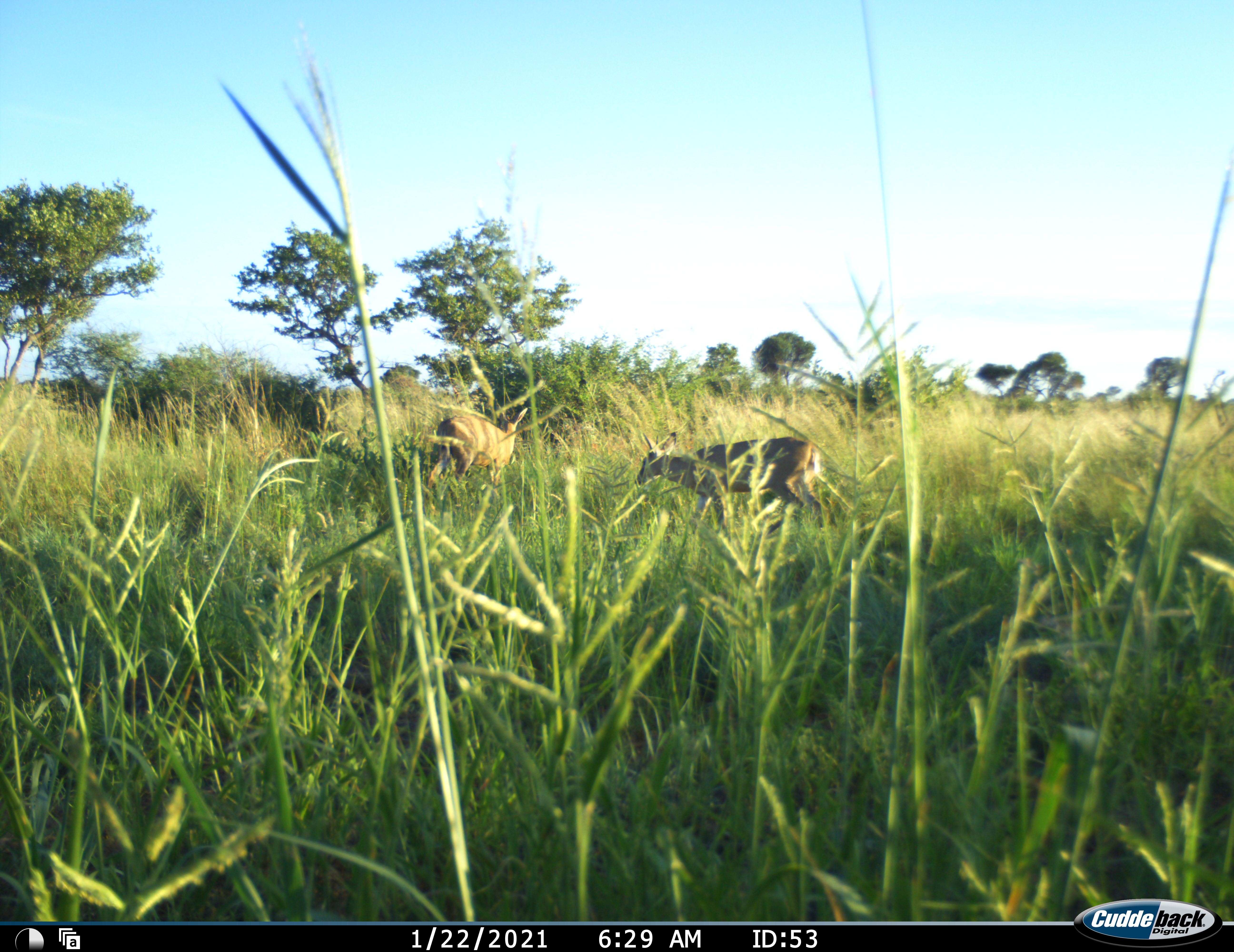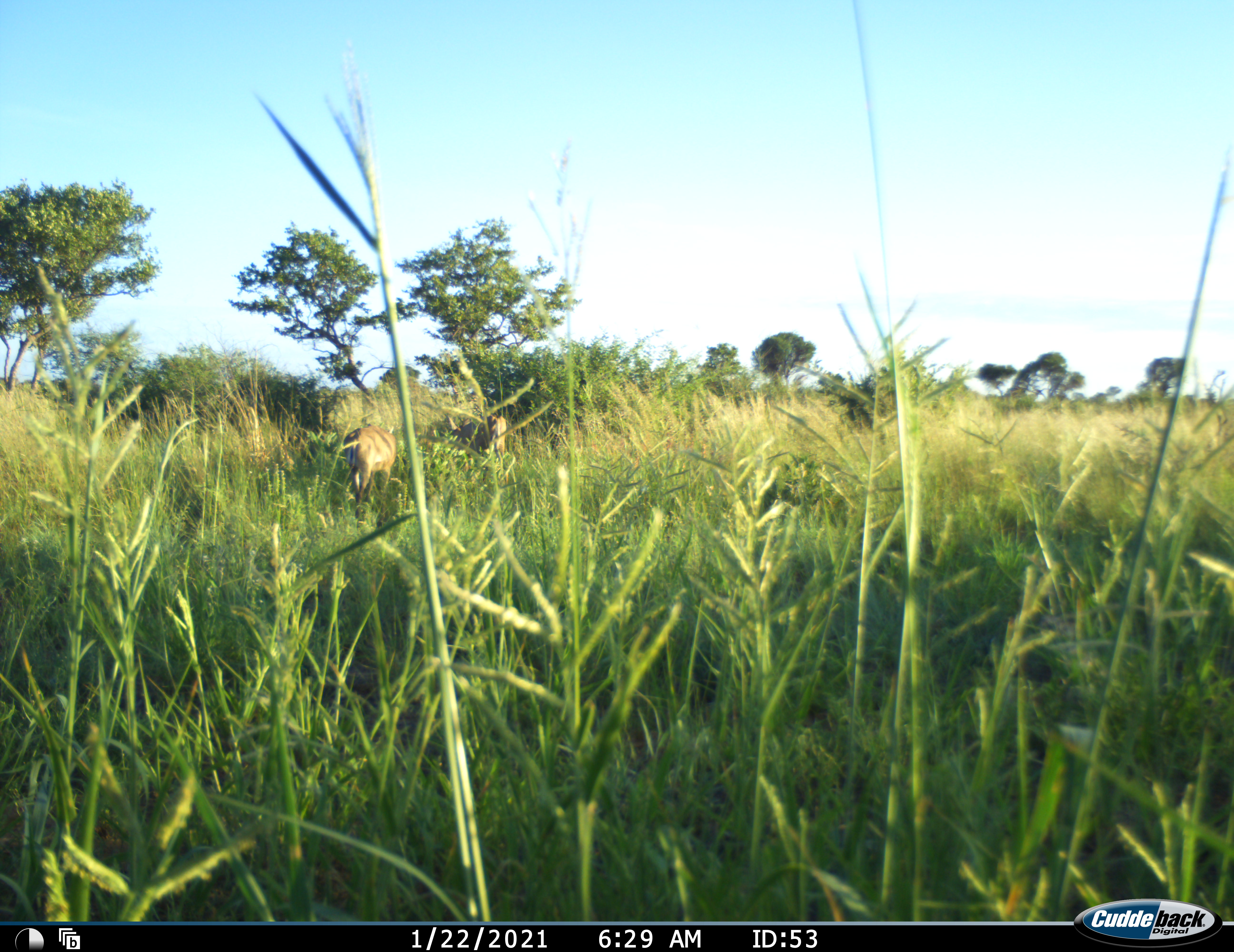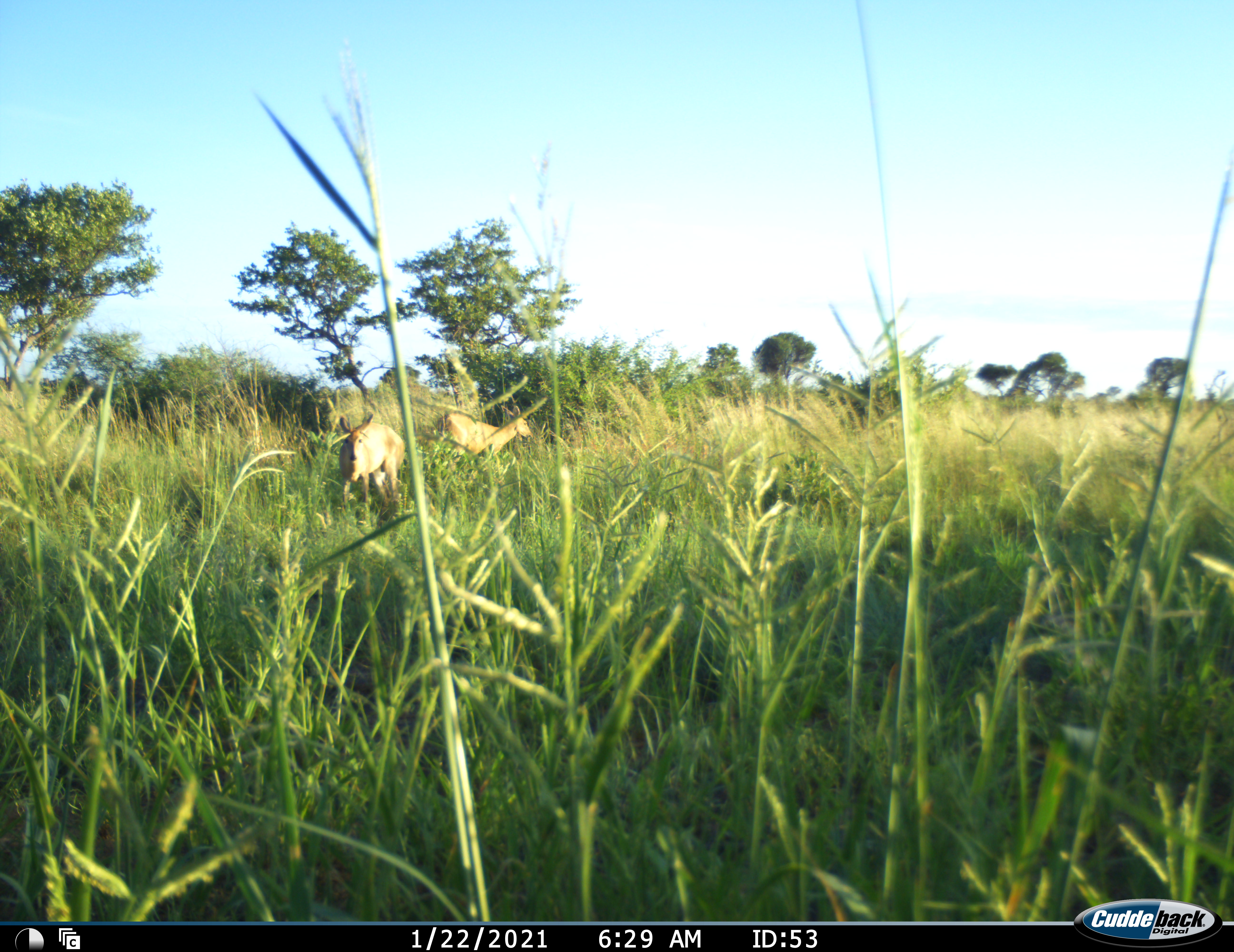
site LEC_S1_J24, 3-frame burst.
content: unidentified animal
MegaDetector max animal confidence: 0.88